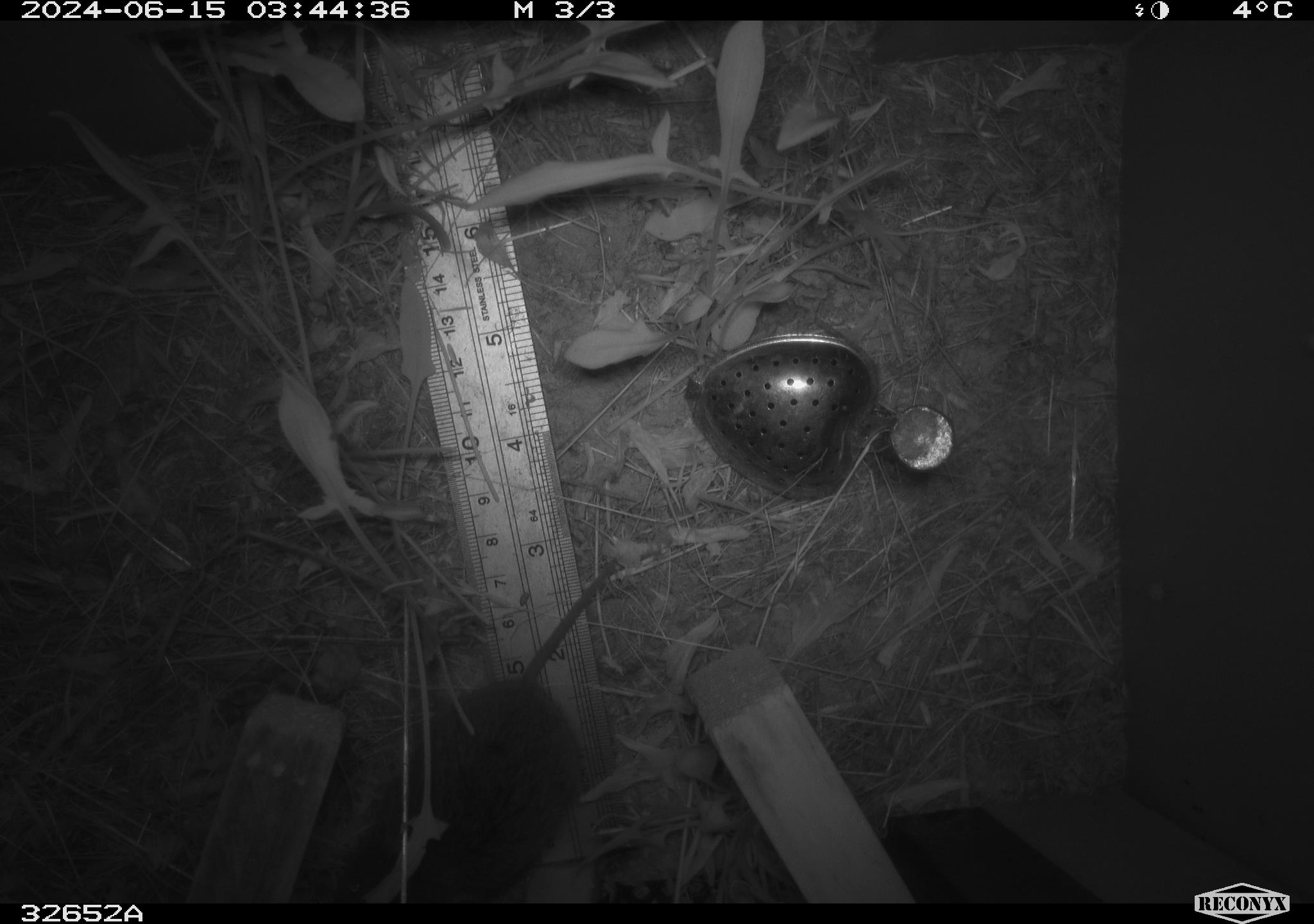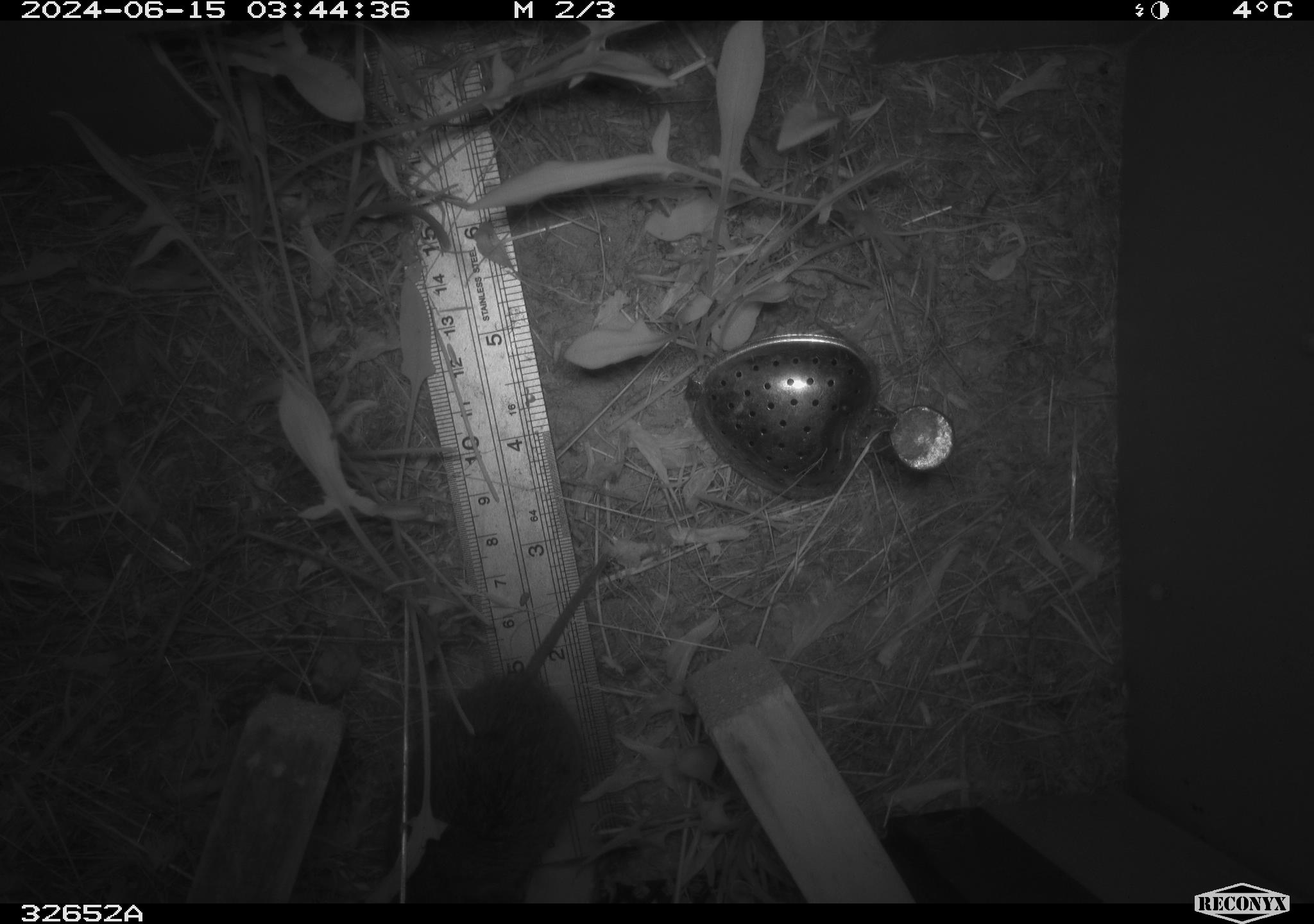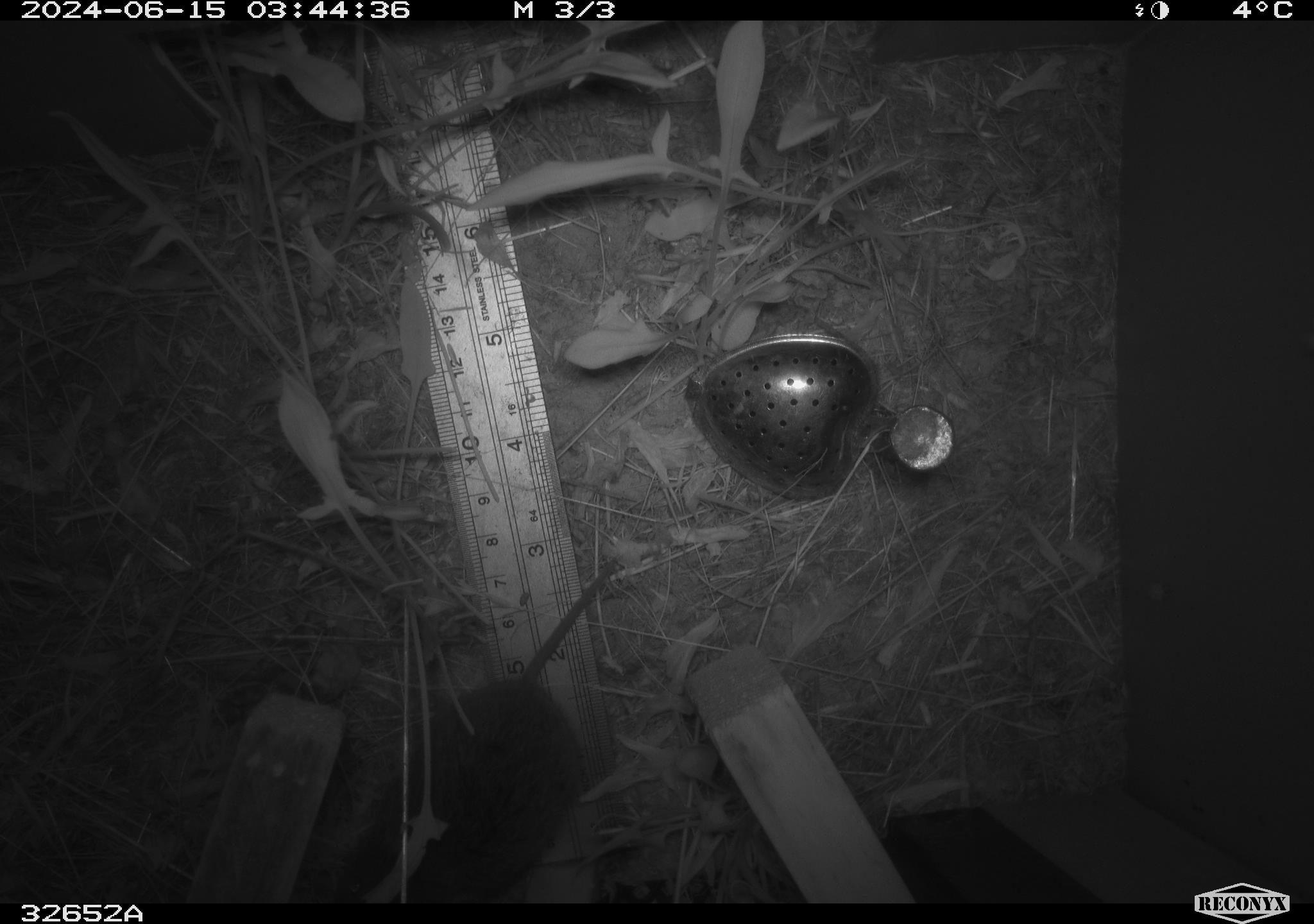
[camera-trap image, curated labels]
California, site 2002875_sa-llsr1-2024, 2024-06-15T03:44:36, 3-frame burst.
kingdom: Animalia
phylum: Chordata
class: Mammalia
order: Rodentia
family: Cricetidae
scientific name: Arvicolinae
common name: voles, lemmings, and muskrats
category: arvicolinae subfamily